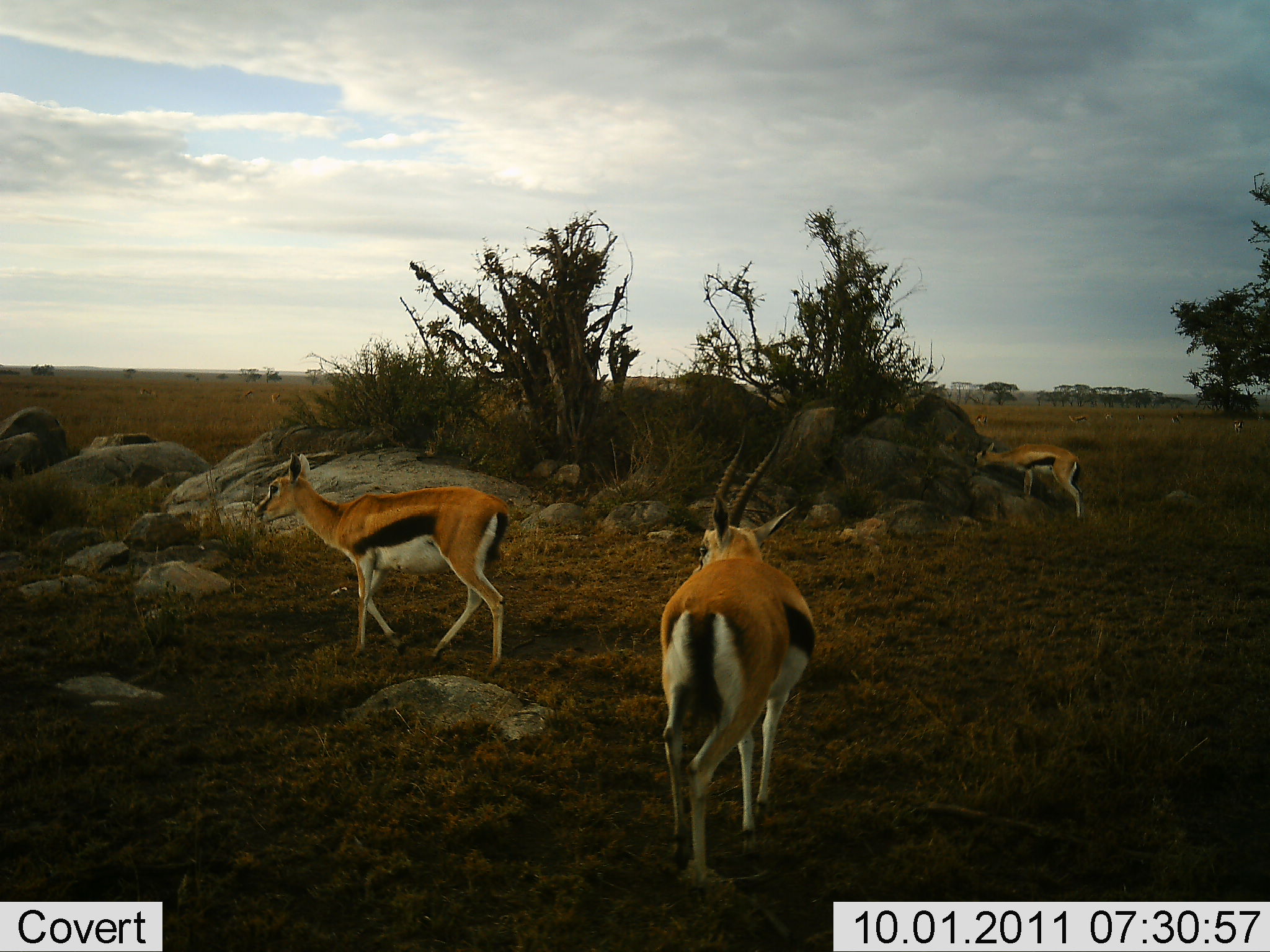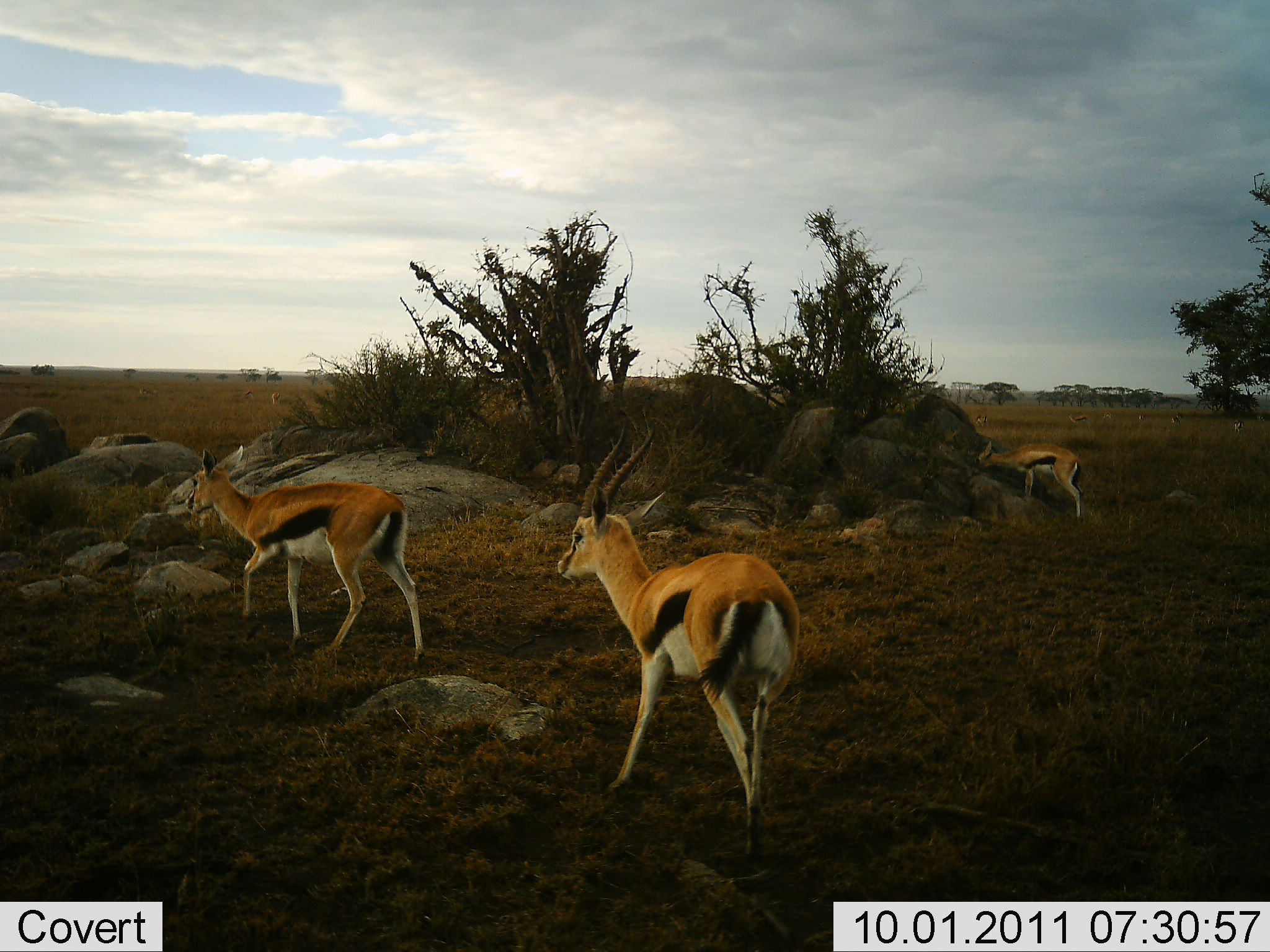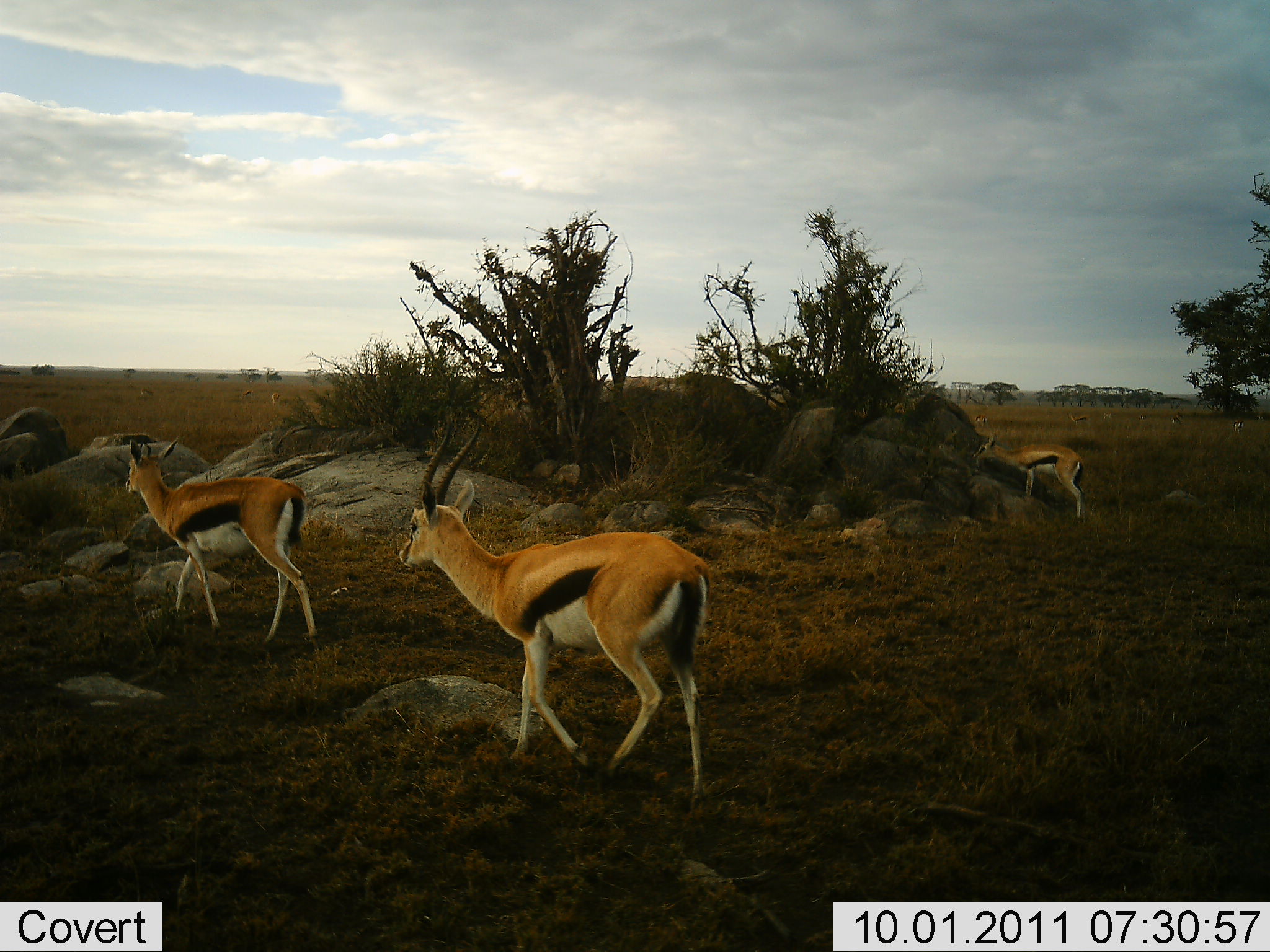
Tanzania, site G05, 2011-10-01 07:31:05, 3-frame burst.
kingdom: Animalia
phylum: Chordata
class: Mammalia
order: Artiodactyla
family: Bovidae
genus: Eudorcas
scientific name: Eudorcas thomsonii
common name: thomson's gazelle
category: gazellethomsons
Gazellethomsons (thomson's gazelle) (Eudorcas thomsonii), count 3. Behavior (volunteer vote fractions): standing 27%, resting 0%, moving 82%, interacting 0%. Young present (vote fraction): 9%. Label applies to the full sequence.